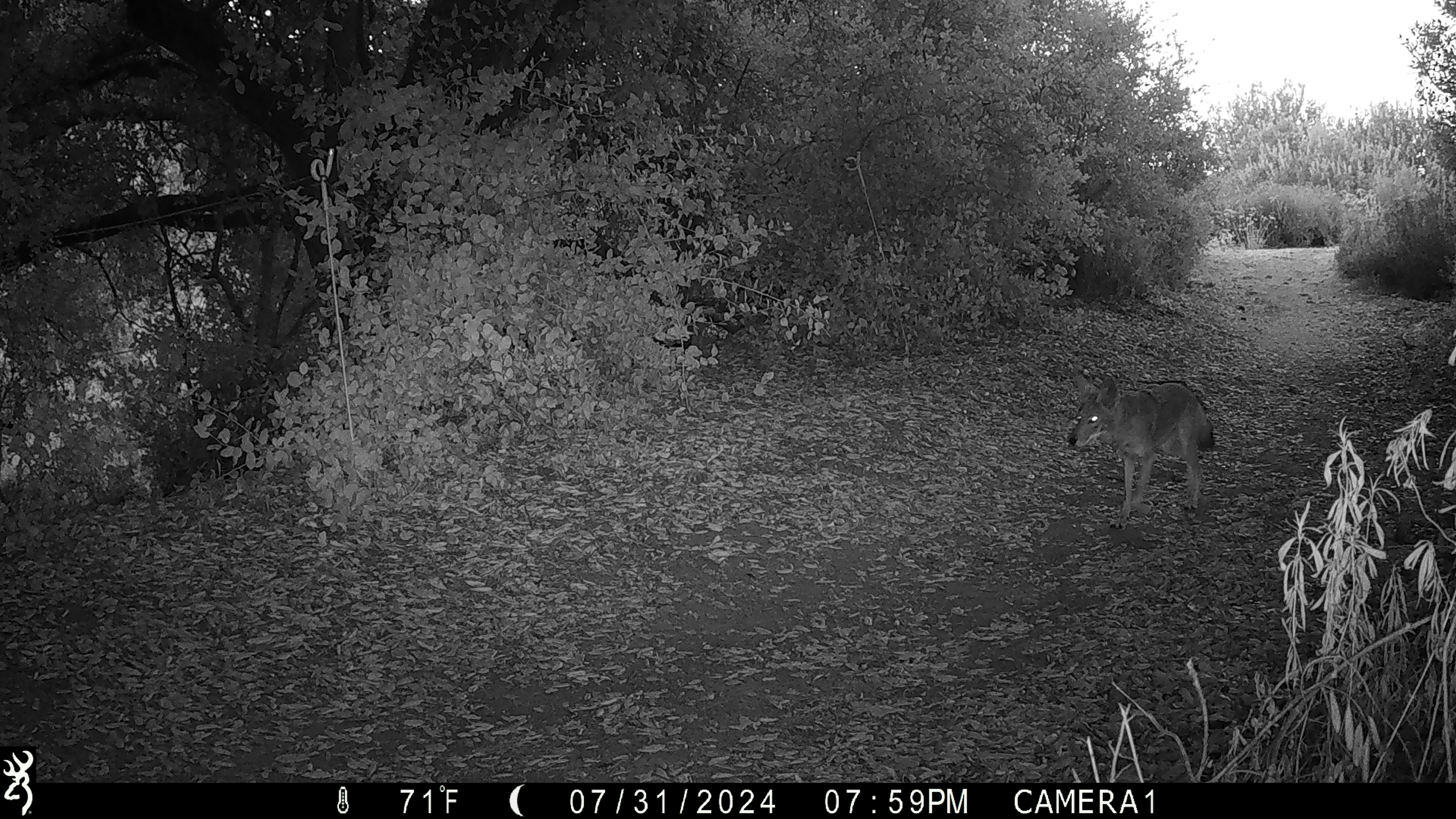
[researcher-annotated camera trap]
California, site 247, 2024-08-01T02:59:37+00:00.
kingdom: Animalia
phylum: Chordata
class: Mammalia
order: Carnivora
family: Canidae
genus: Canis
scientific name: Canis latrans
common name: coyote